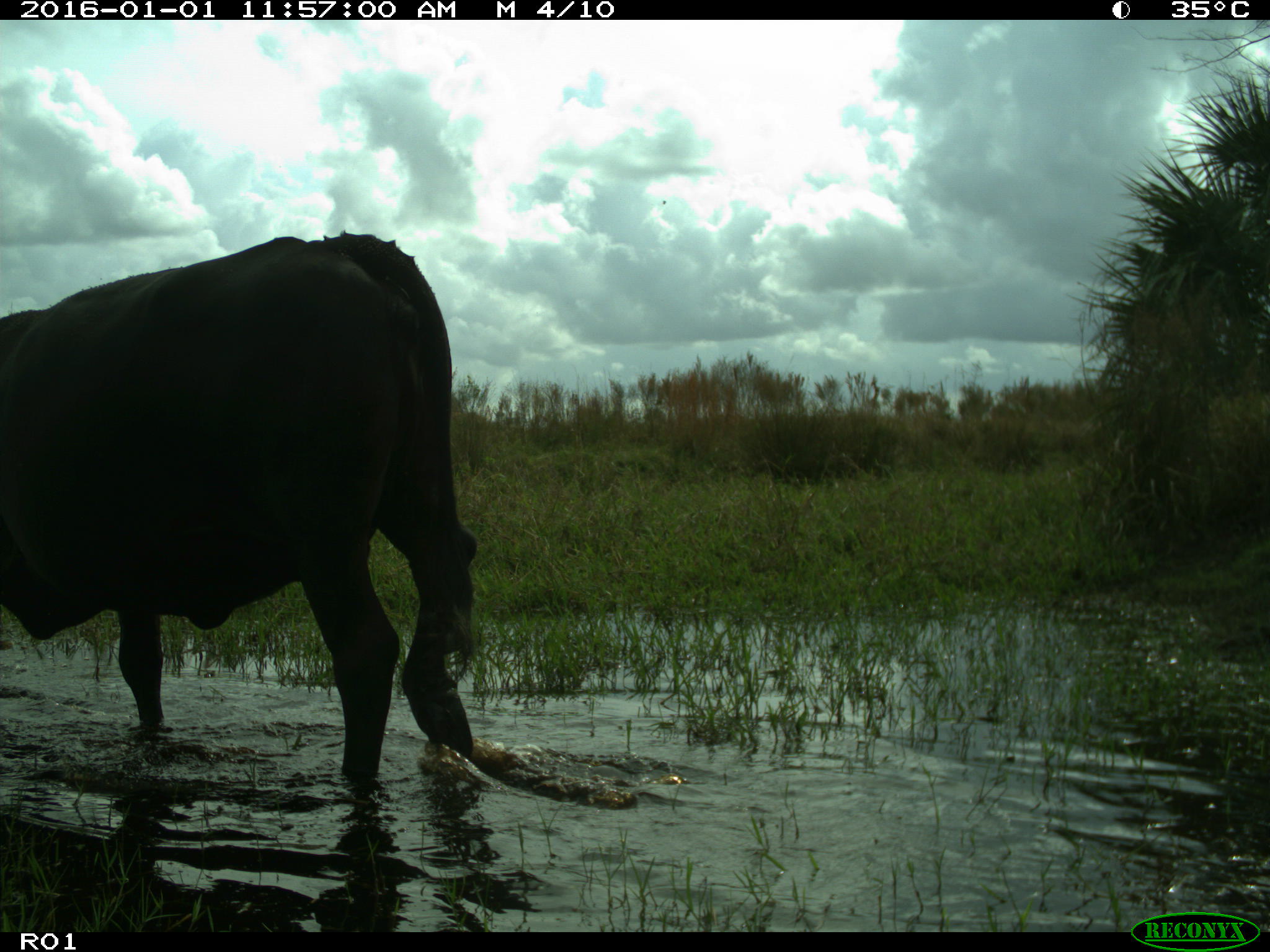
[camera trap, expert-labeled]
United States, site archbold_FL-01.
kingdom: Animalia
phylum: Chordata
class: Mammalia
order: Artiodactyla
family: Bovidae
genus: Bos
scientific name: Bos taurus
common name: domestic cow